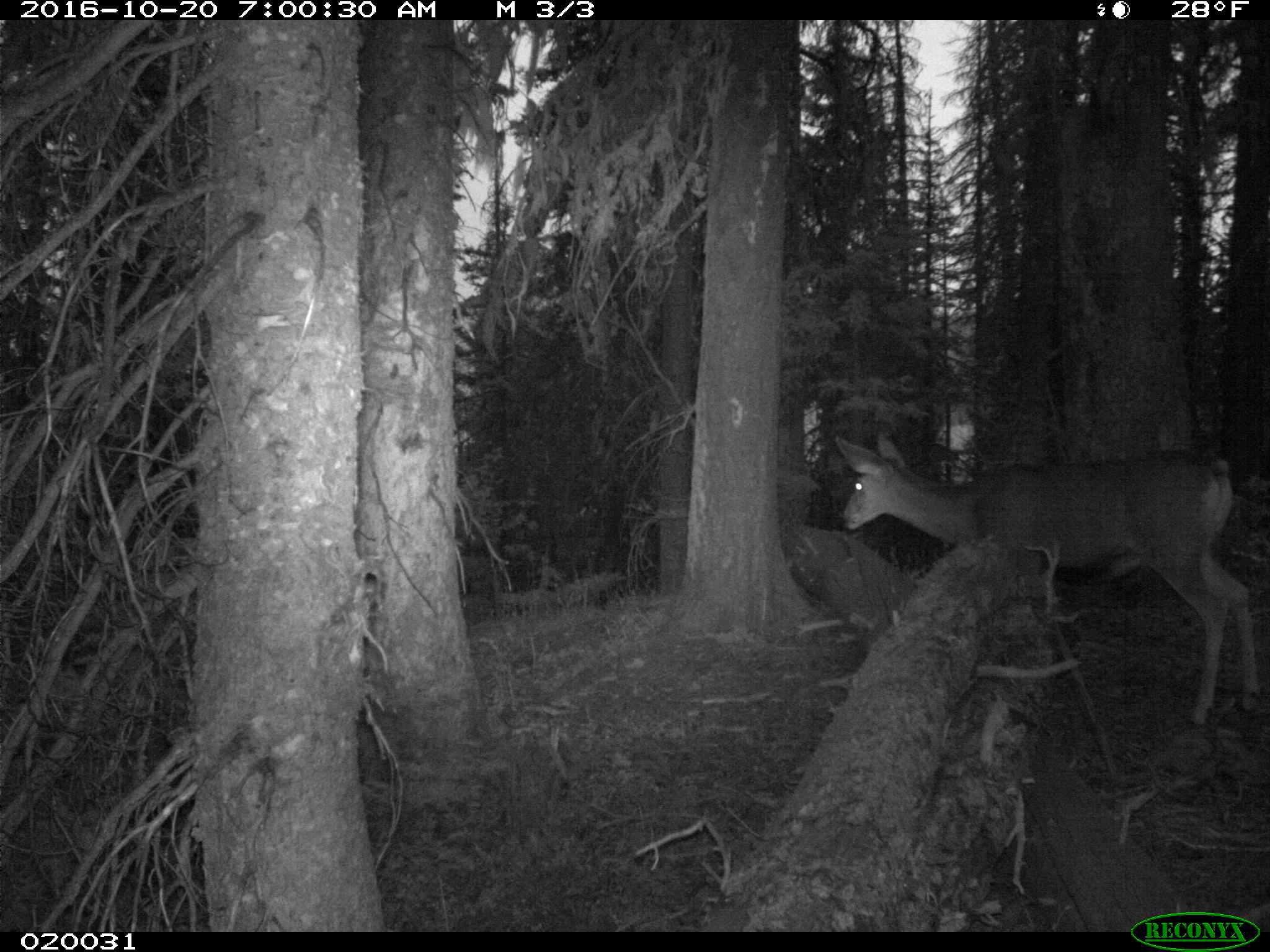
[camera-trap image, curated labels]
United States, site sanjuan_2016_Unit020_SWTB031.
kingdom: Animalia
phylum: Chordata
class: Mammalia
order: Artiodactyla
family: Cervidae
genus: Odocoileus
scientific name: Odocoileus hemionus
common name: mule deer